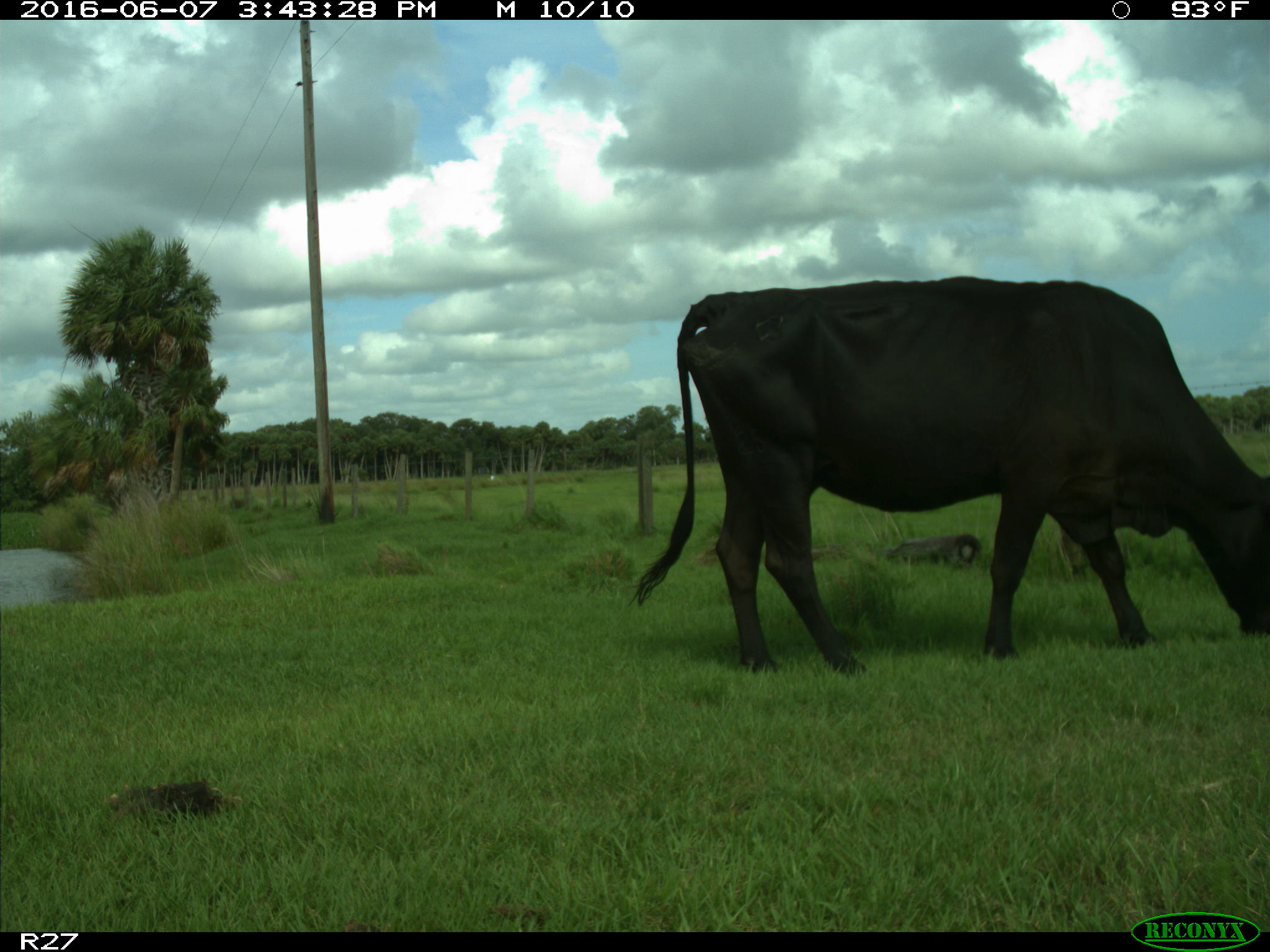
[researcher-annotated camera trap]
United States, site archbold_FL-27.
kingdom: Animalia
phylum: Chordata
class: Mammalia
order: Artiodactyla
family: Bovidae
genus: Bos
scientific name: Bos taurus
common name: domestic cow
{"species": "Bos taurus (domestic cow)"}